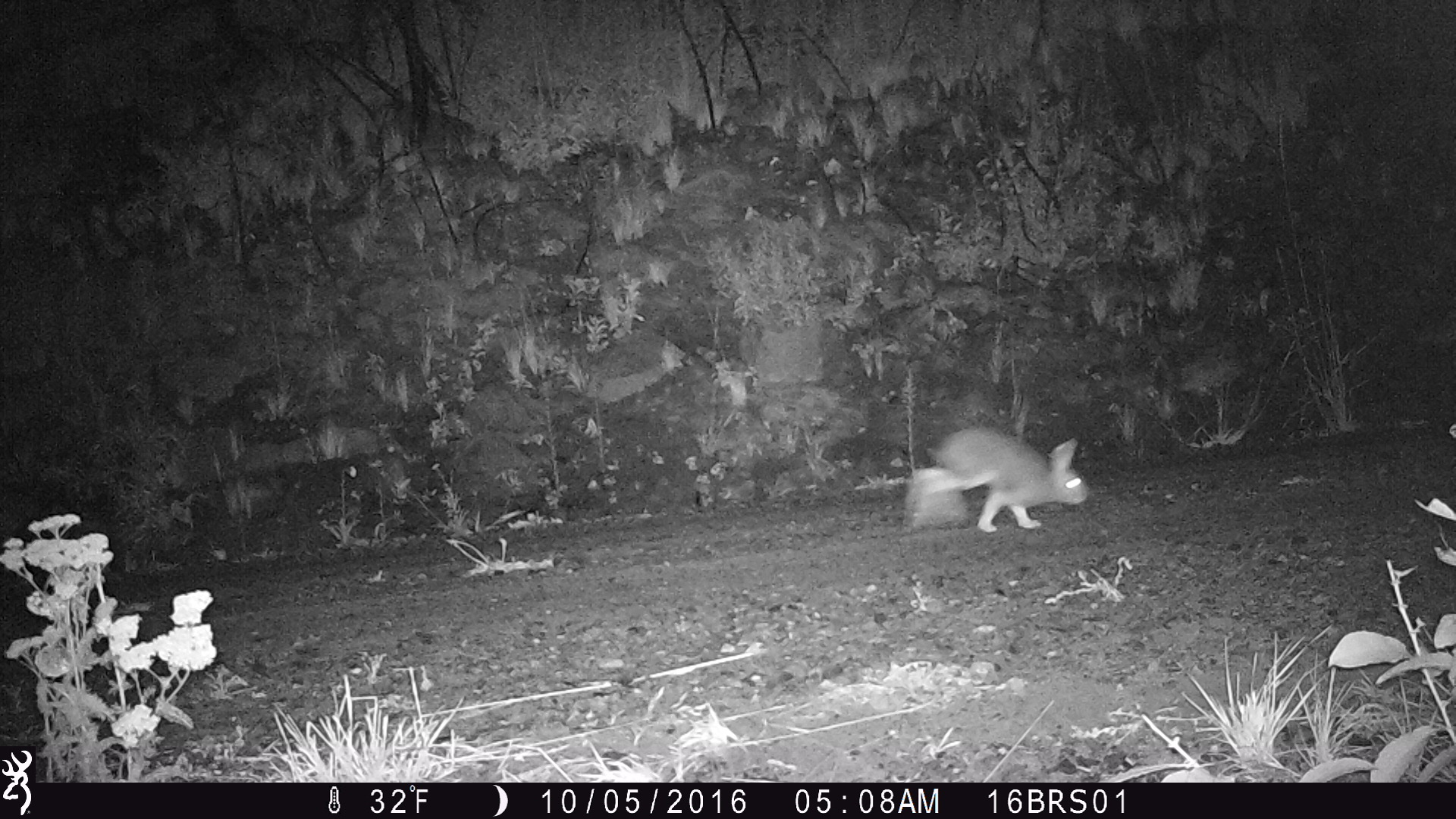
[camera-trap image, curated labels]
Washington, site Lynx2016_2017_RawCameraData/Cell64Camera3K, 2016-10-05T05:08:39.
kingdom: Animalia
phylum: Chordata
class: Mammalia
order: Lagomorpha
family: Leporidae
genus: Lepus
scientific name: Lepus americanus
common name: snowshoe hare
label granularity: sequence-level